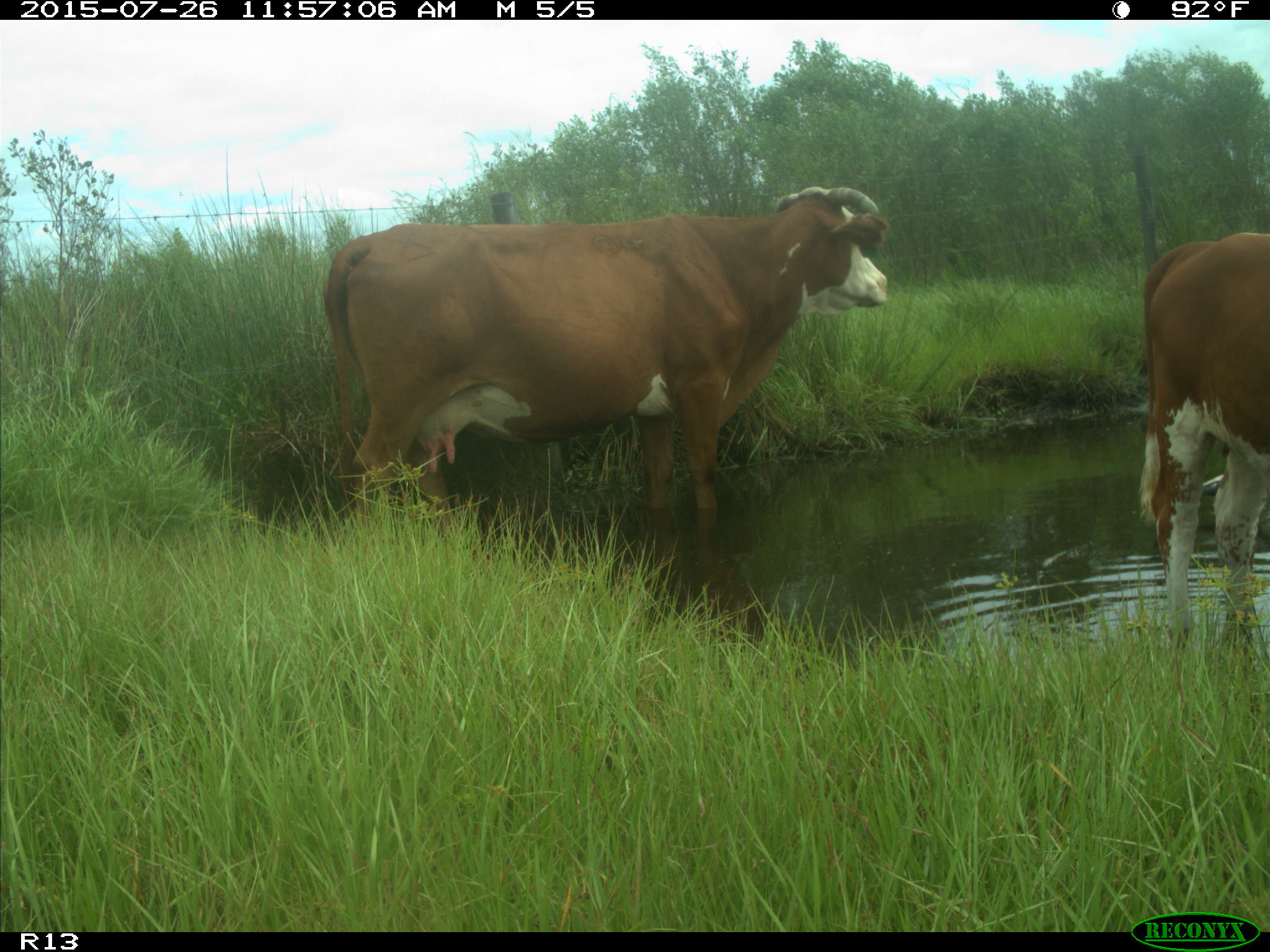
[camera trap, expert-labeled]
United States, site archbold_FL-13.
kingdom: Animalia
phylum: Chordata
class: Mammalia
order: Artiodactyla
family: Bovidae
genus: Bos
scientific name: Bos taurus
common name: domestic cow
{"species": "Bos taurus (domestic cow)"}